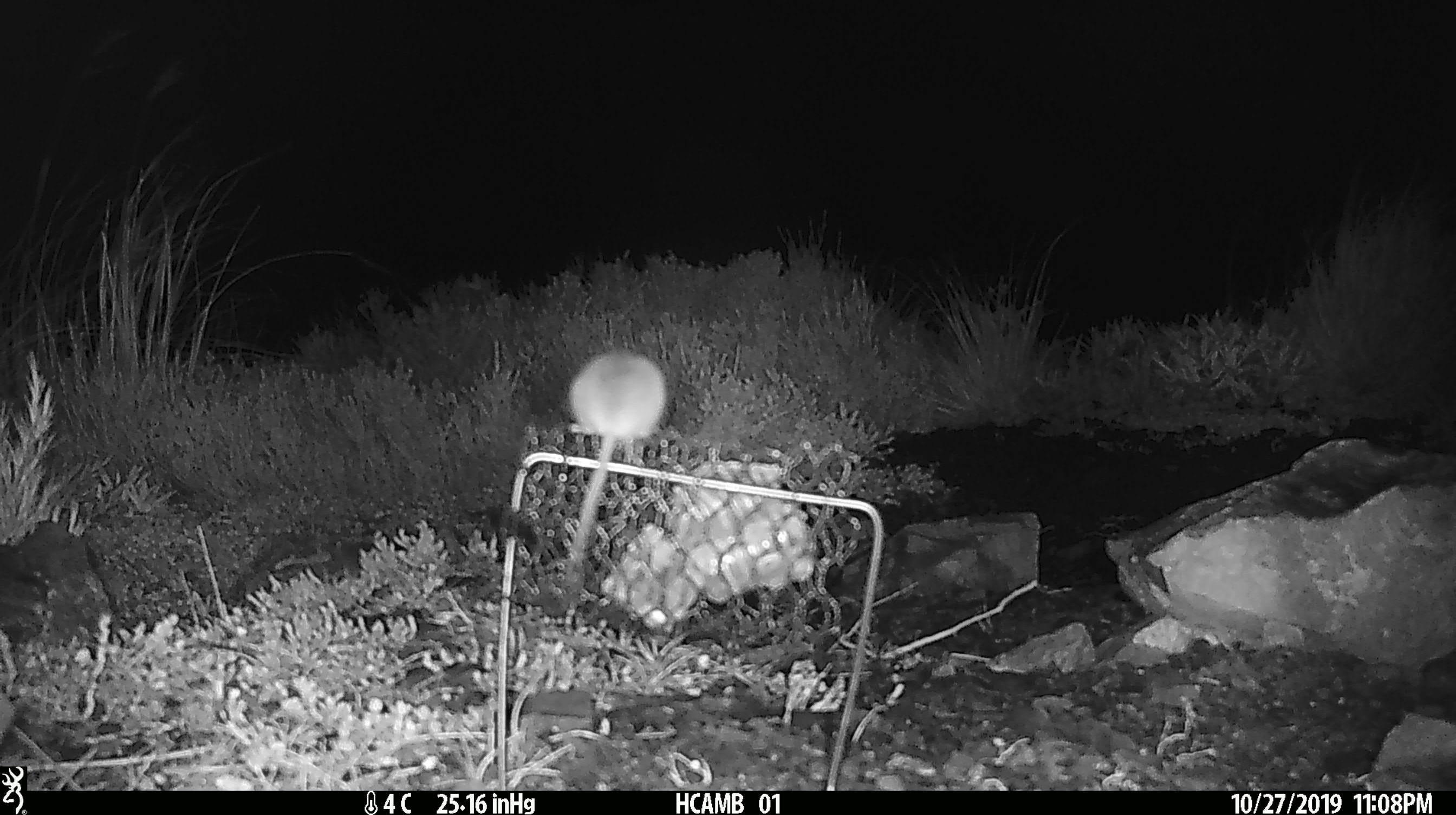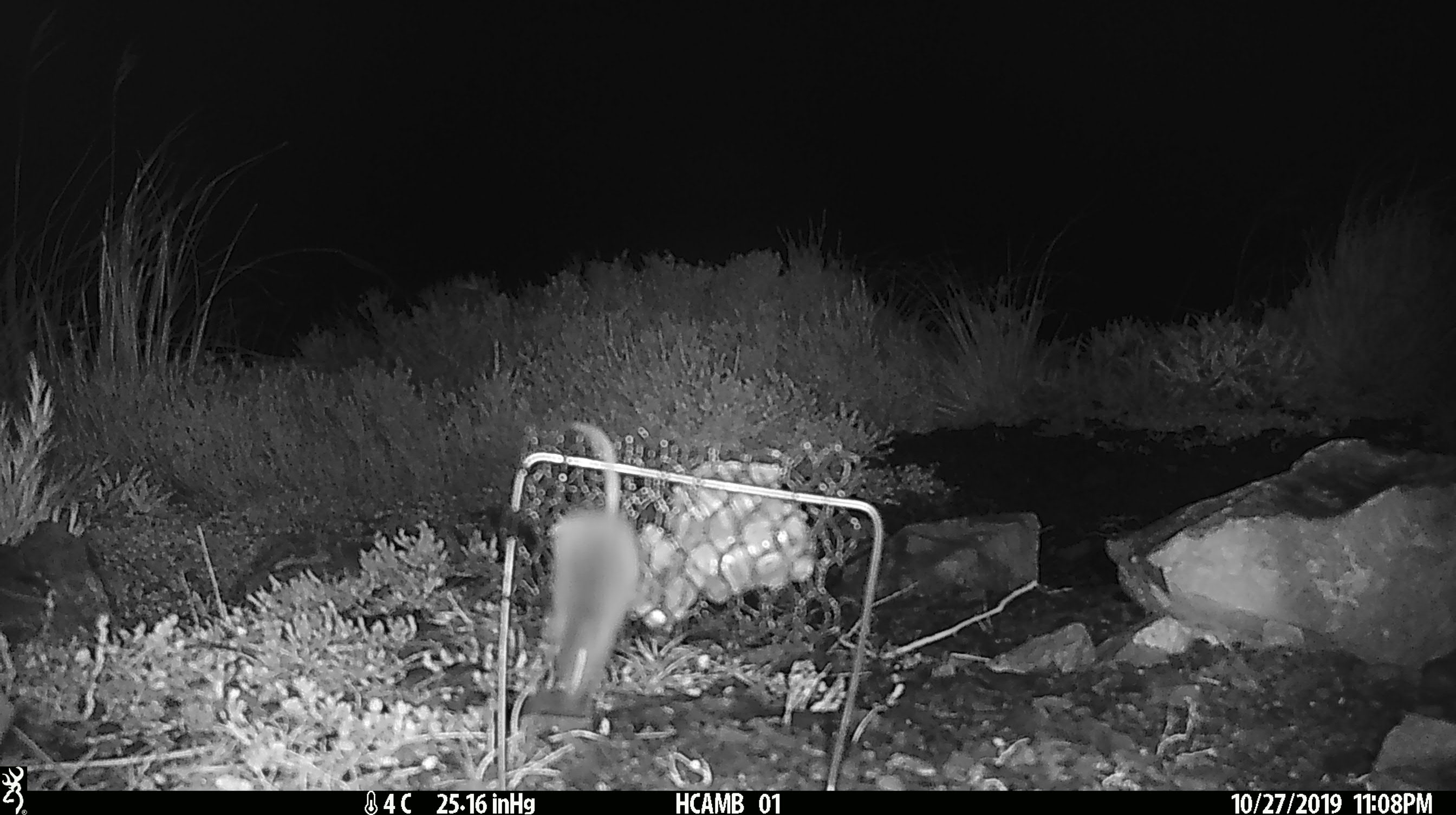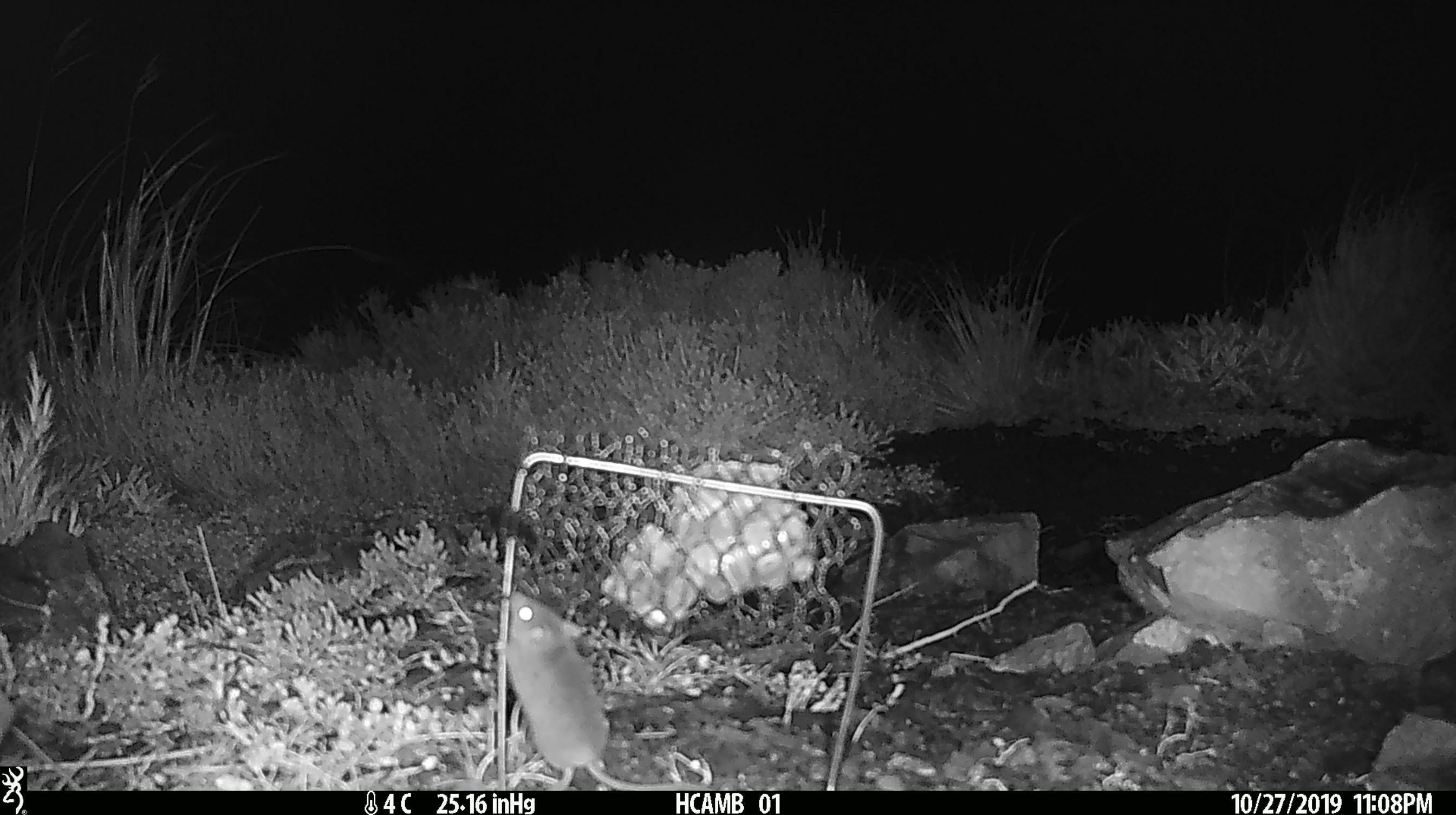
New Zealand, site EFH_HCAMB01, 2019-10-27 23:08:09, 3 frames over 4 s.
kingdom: Animalia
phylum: Chordata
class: Mammalia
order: Rodentia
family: Muridae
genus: Mus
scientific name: Mus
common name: mouse